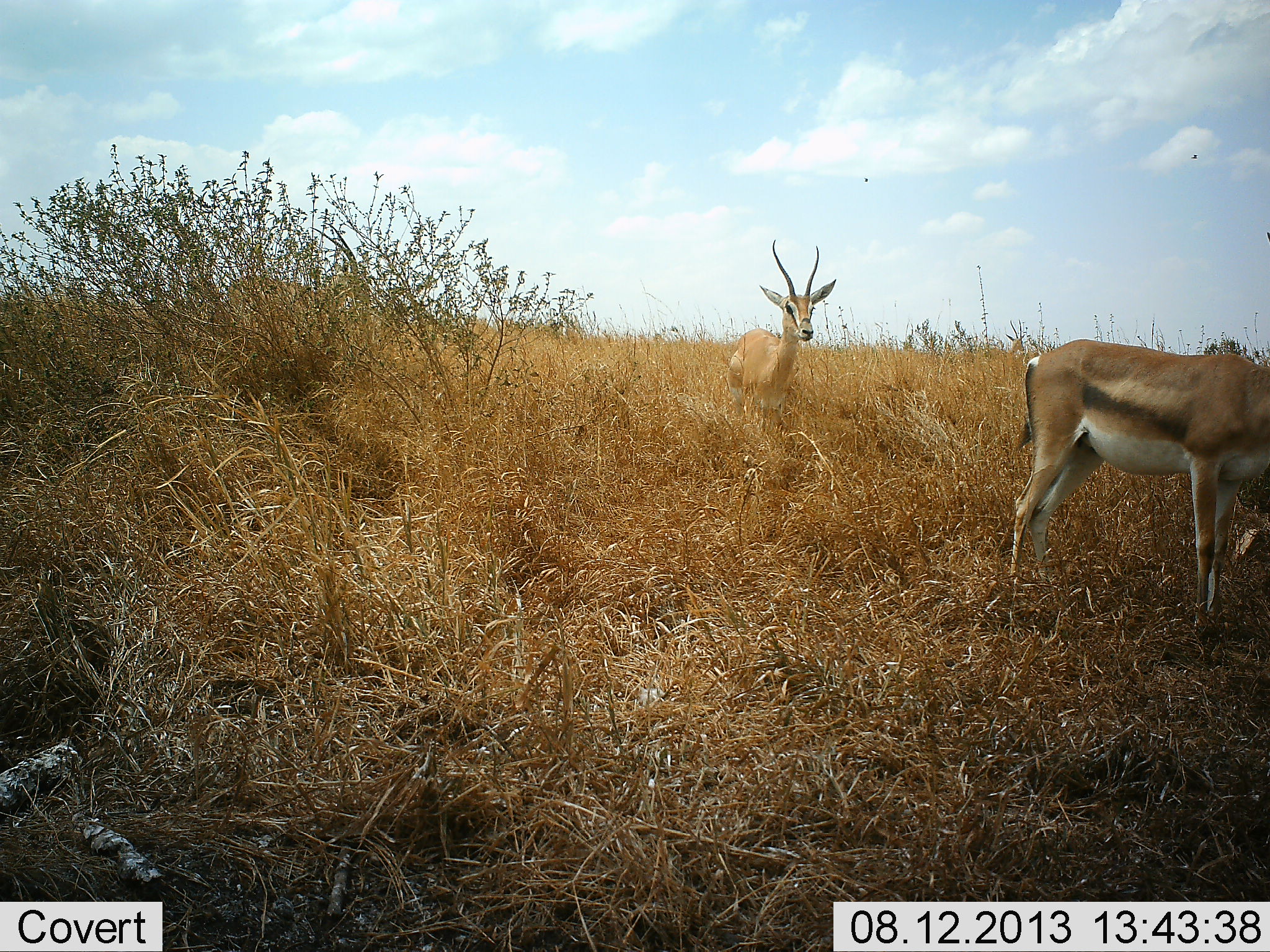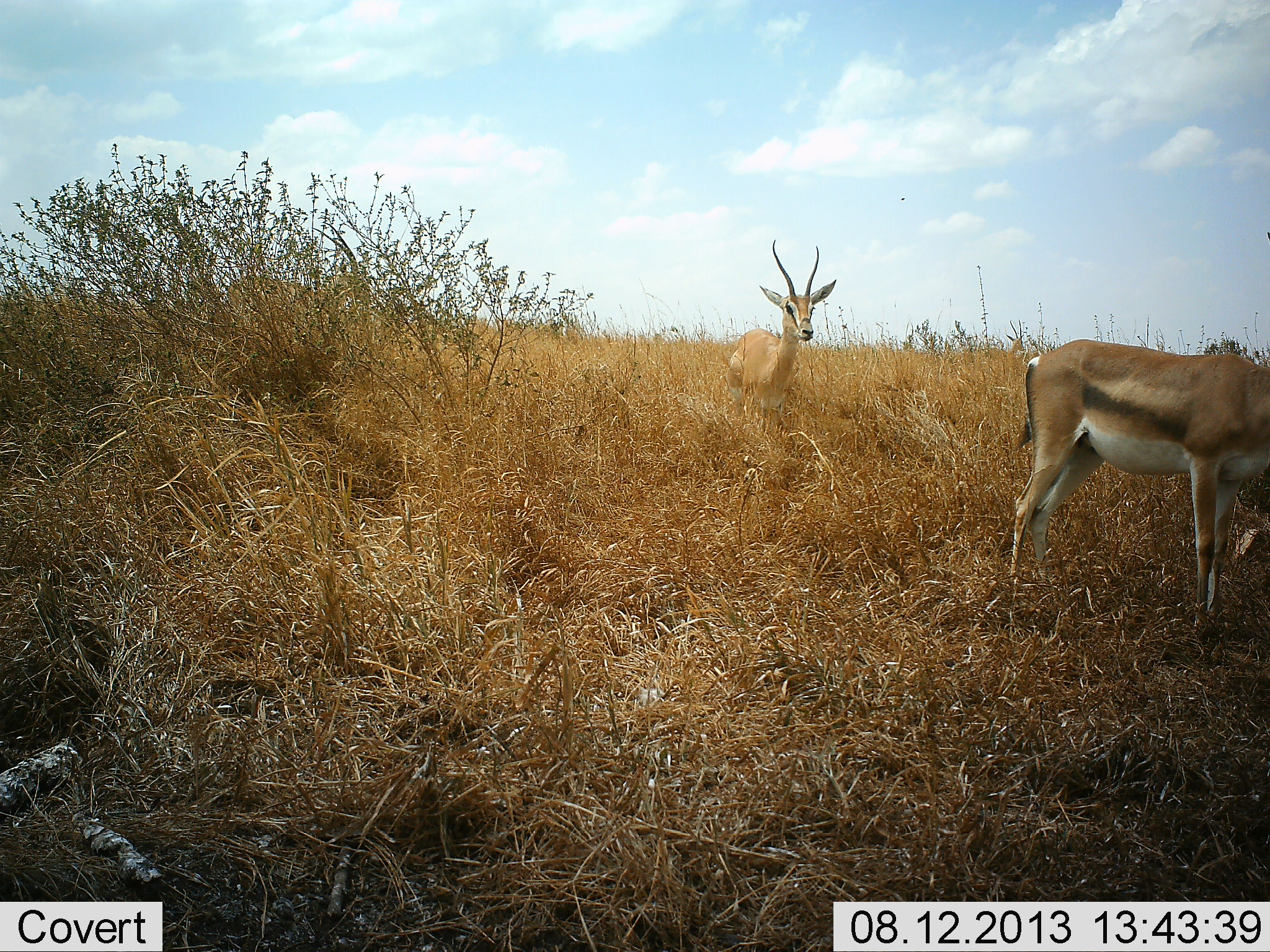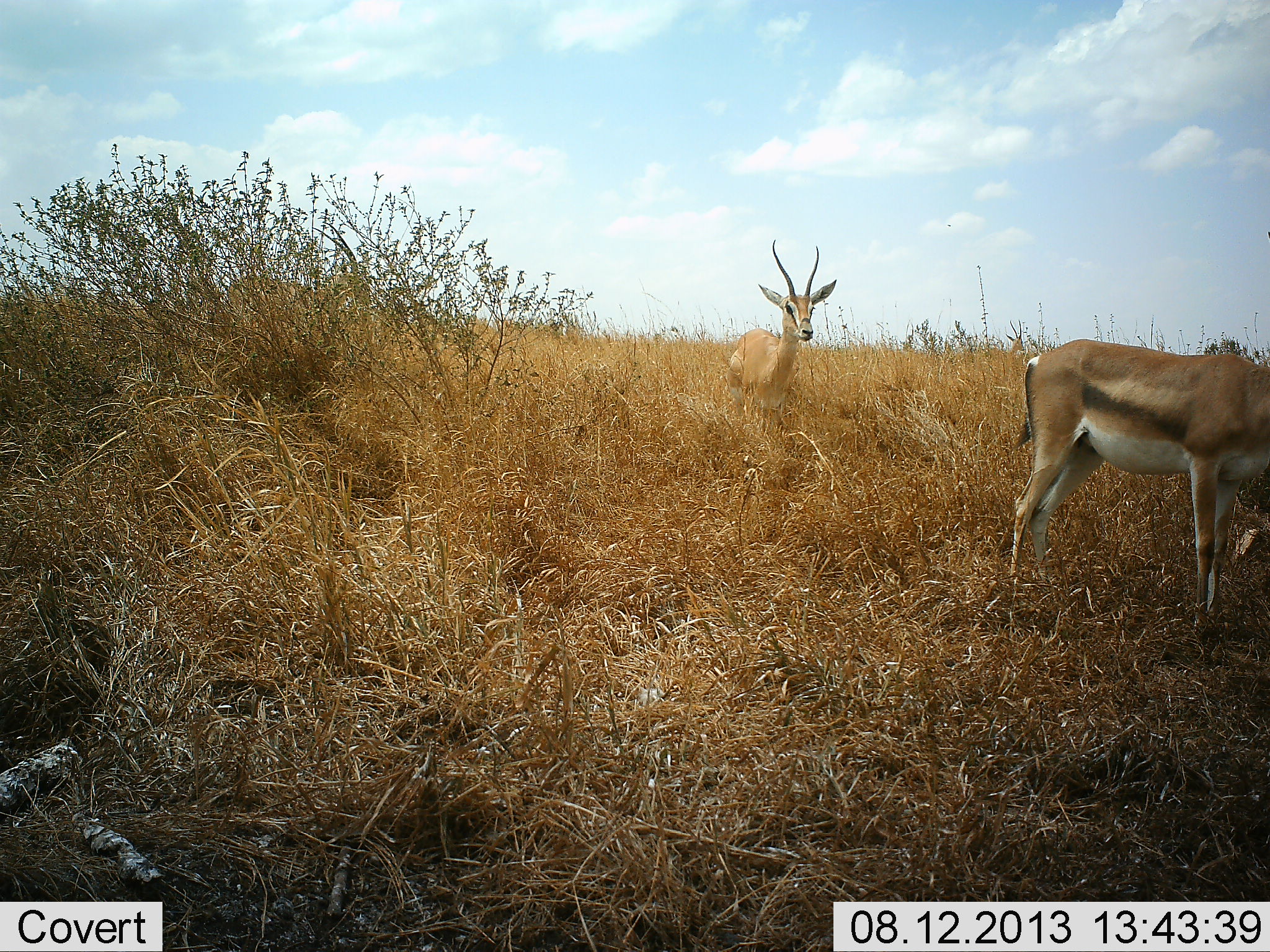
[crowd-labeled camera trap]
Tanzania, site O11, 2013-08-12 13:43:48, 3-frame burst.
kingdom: Animalia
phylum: Chordata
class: Mammalia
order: Artiodactyla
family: Bovidae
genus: Nanger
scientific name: Nanger granti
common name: grant's gazelle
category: gazellegrants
Gazellegrants (grant's gazelle) (Nanger granti), count 2. Behavior (volunteer vote fractions): standing 91%, resting 0%, moving 9%, interacting 0%. Young present (vote fraction): 9%. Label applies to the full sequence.